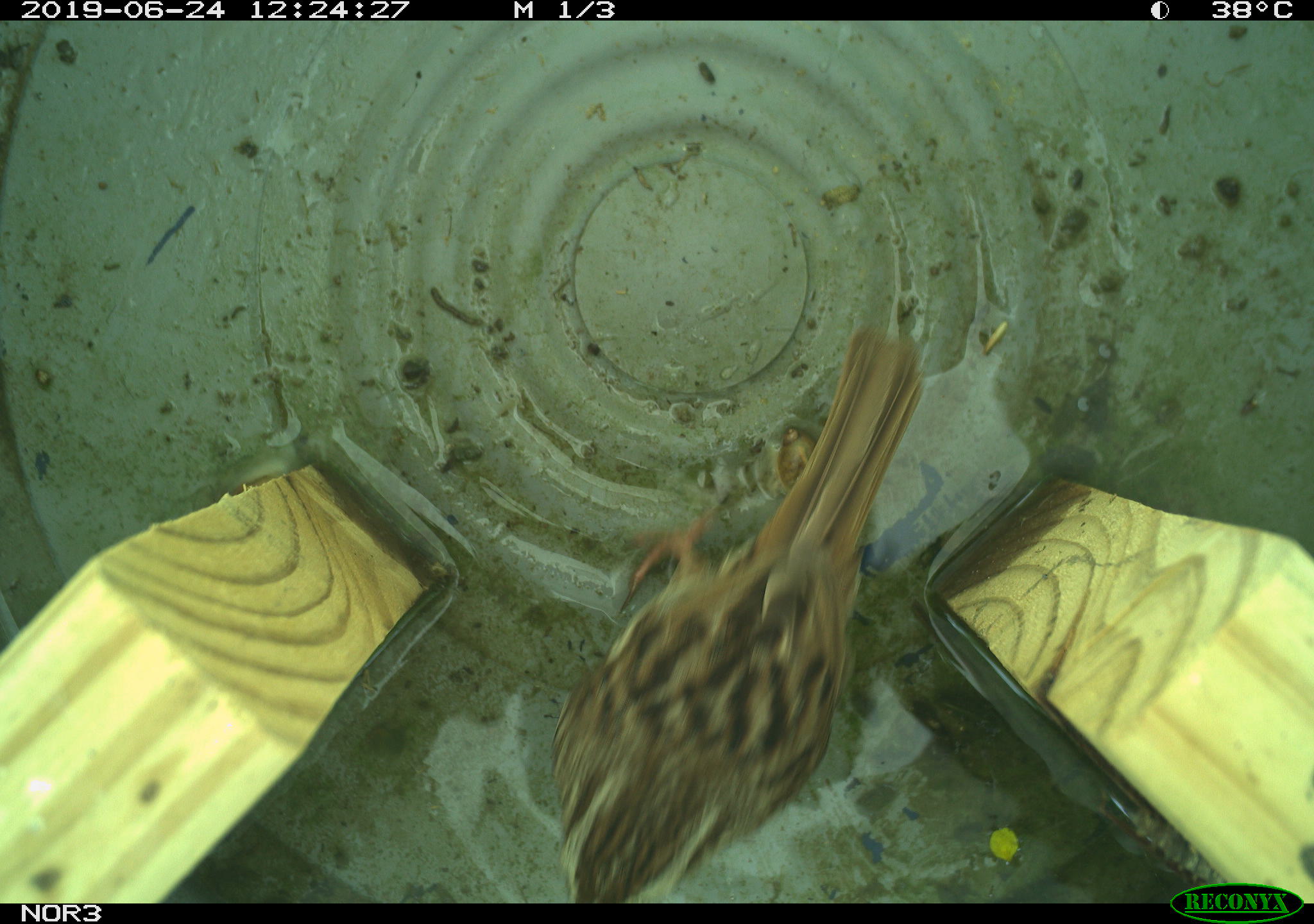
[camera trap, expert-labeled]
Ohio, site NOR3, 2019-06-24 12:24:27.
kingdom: Animalia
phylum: Chordata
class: Aves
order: Passeriformes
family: Passerellidae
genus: Melospiza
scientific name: Melospiza melodia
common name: song sparrow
Song sparrow (Melospiza melodia).